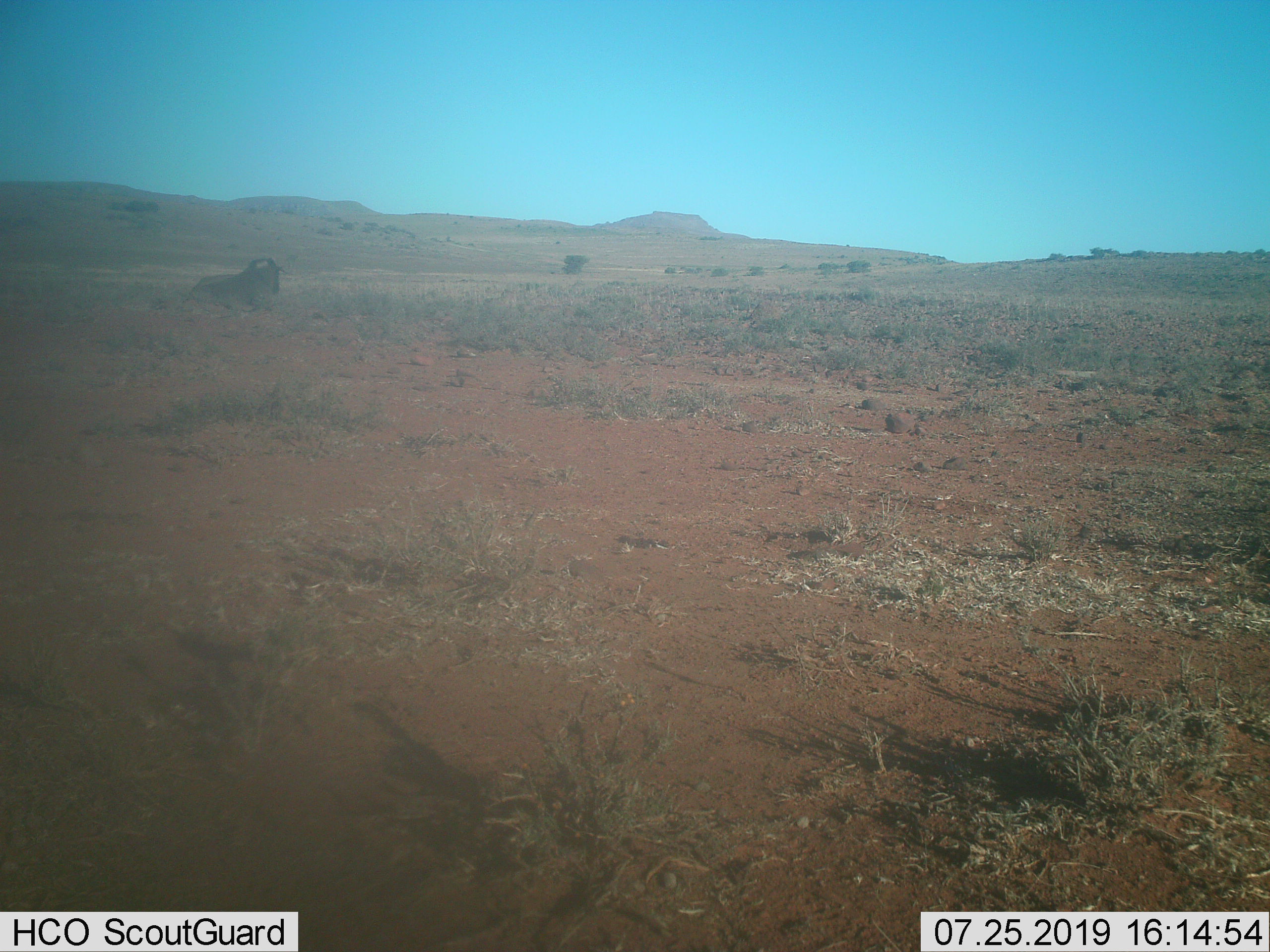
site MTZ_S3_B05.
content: unidentified animal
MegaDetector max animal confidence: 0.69